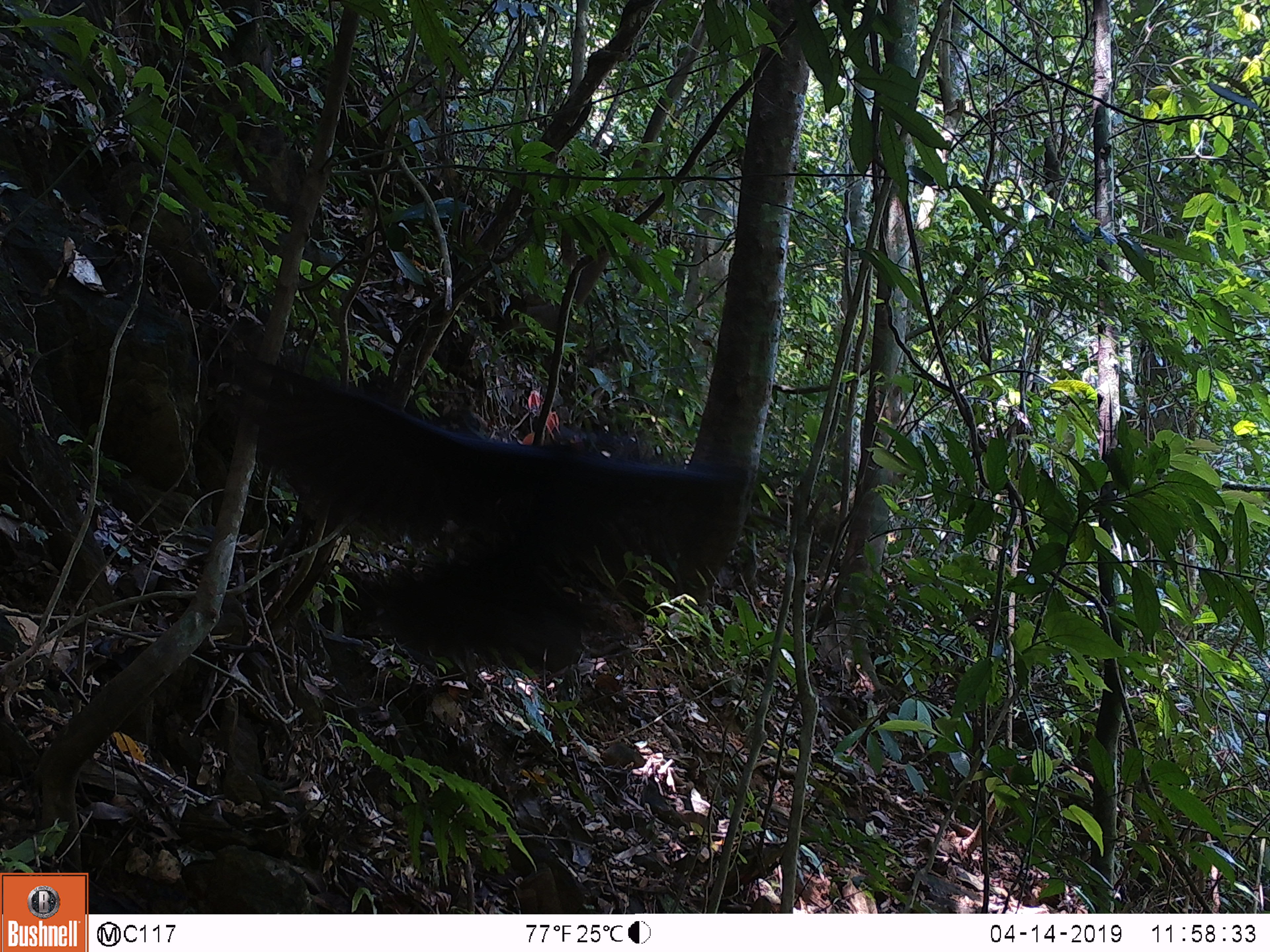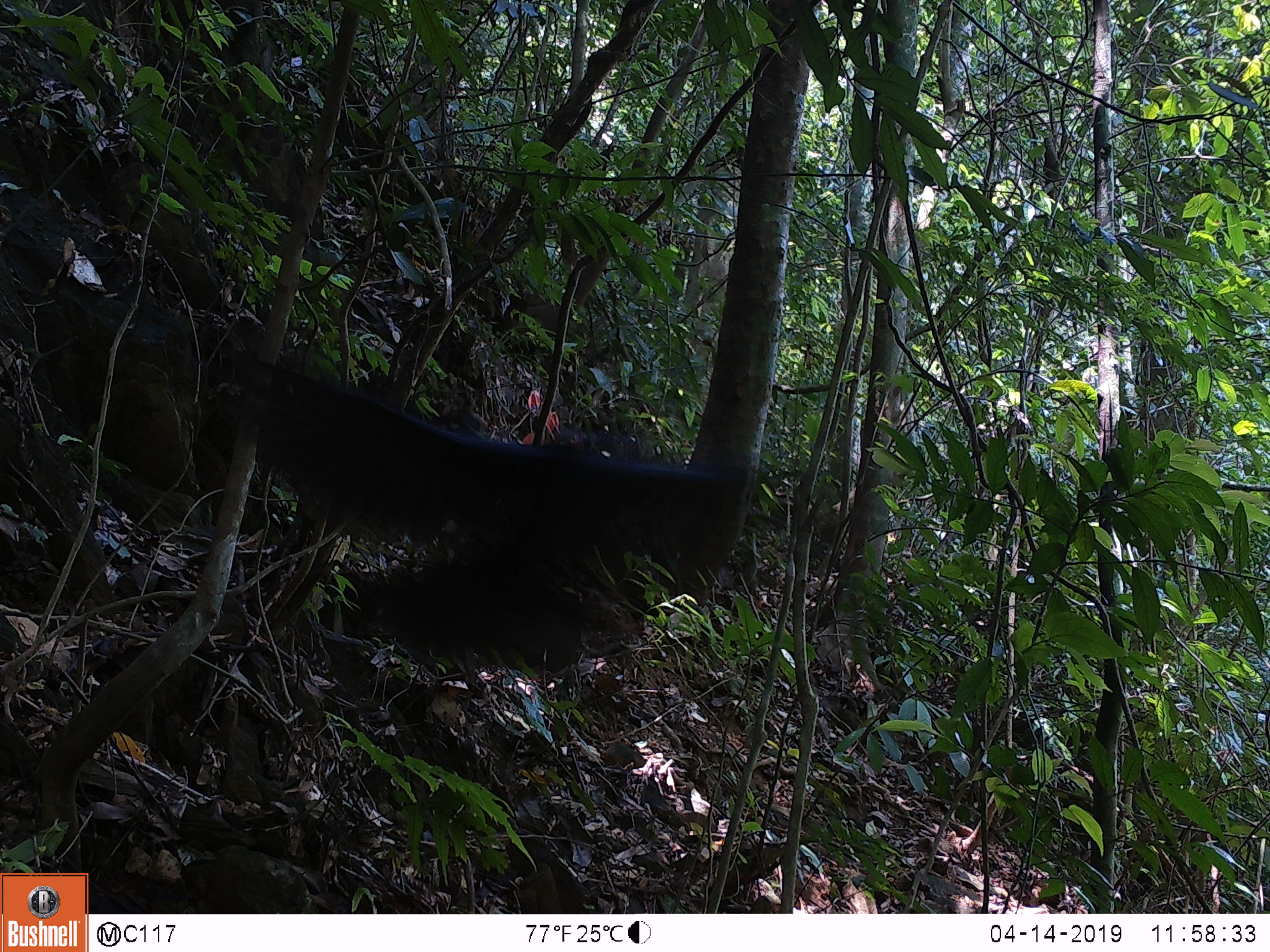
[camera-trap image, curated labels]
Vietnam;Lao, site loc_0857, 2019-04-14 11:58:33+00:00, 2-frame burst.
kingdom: Animalia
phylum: Chordata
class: Aves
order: Passeriformes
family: Muscicapidae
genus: Myophonus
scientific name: Myophonus caeruleus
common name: blue whistling thrush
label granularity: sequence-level